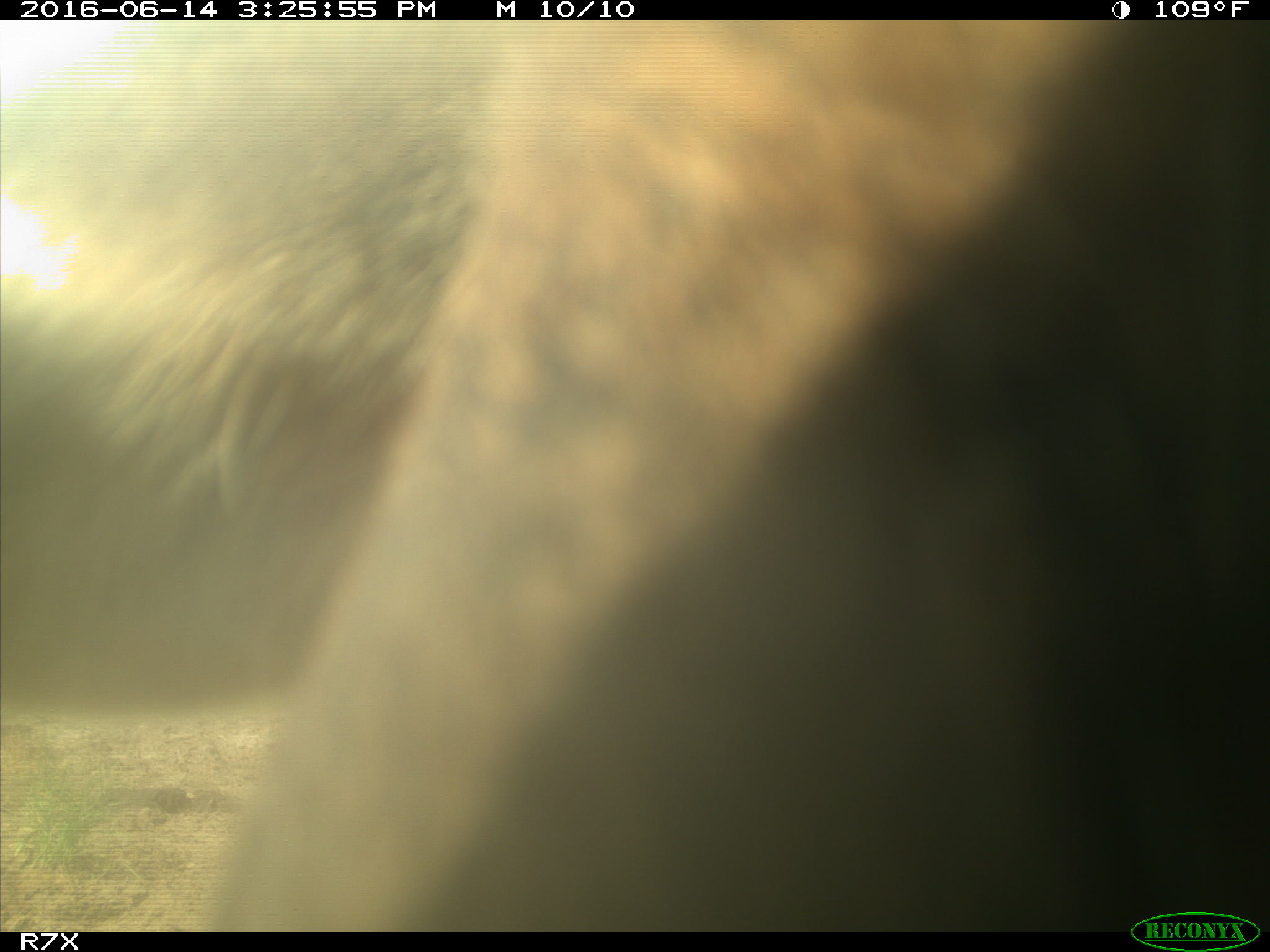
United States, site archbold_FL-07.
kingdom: Animalia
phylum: Chordata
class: Mammalia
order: Artiodactyla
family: Bovidae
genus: Bos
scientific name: Bos taurus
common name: domestic cow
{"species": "Bos taurus (domestic cow)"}